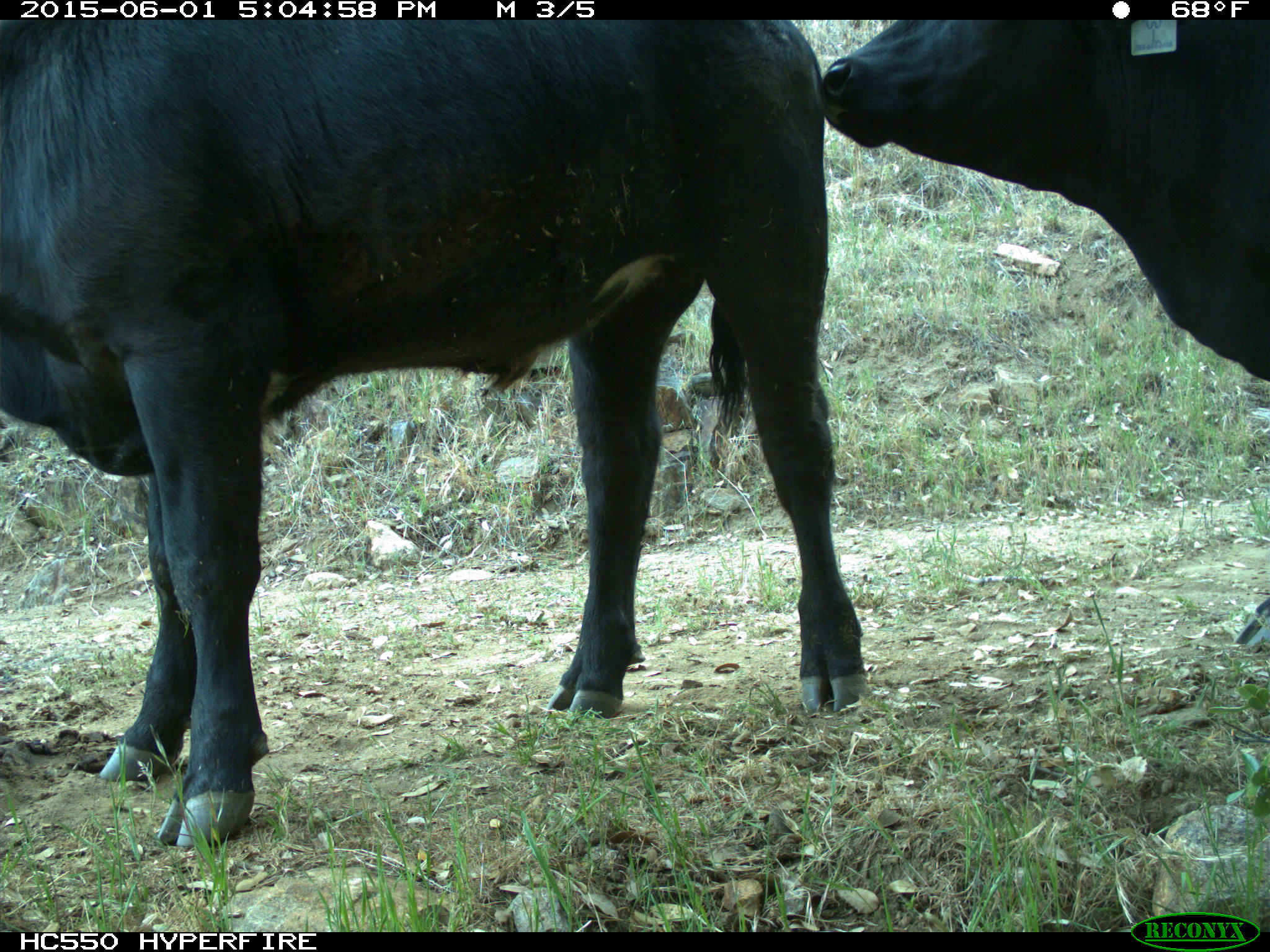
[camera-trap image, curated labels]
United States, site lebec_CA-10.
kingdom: Animalia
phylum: Chordata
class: Mammalia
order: Artiodactyla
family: Bovidae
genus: Bos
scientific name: Bos taurus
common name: domestic cow